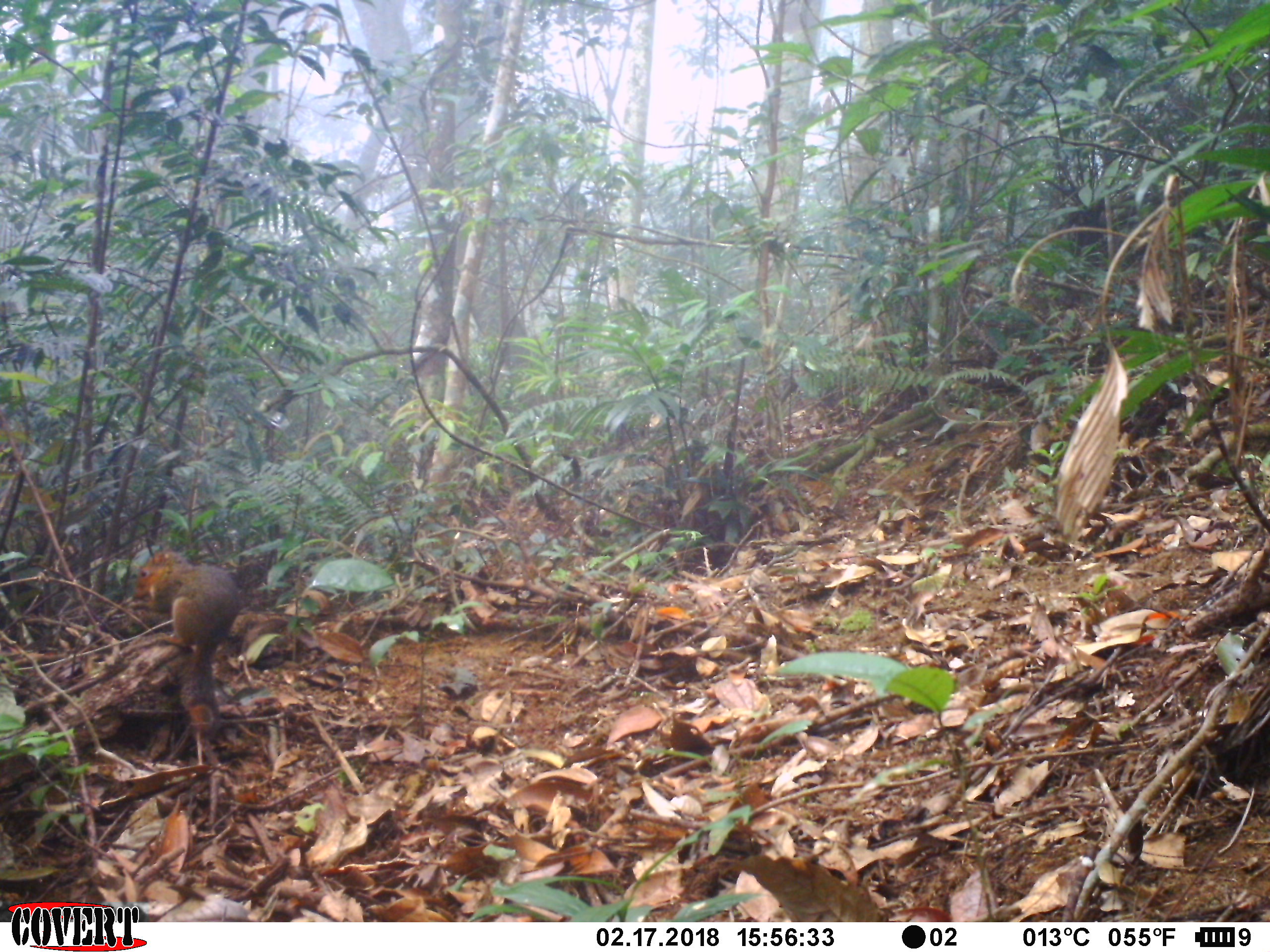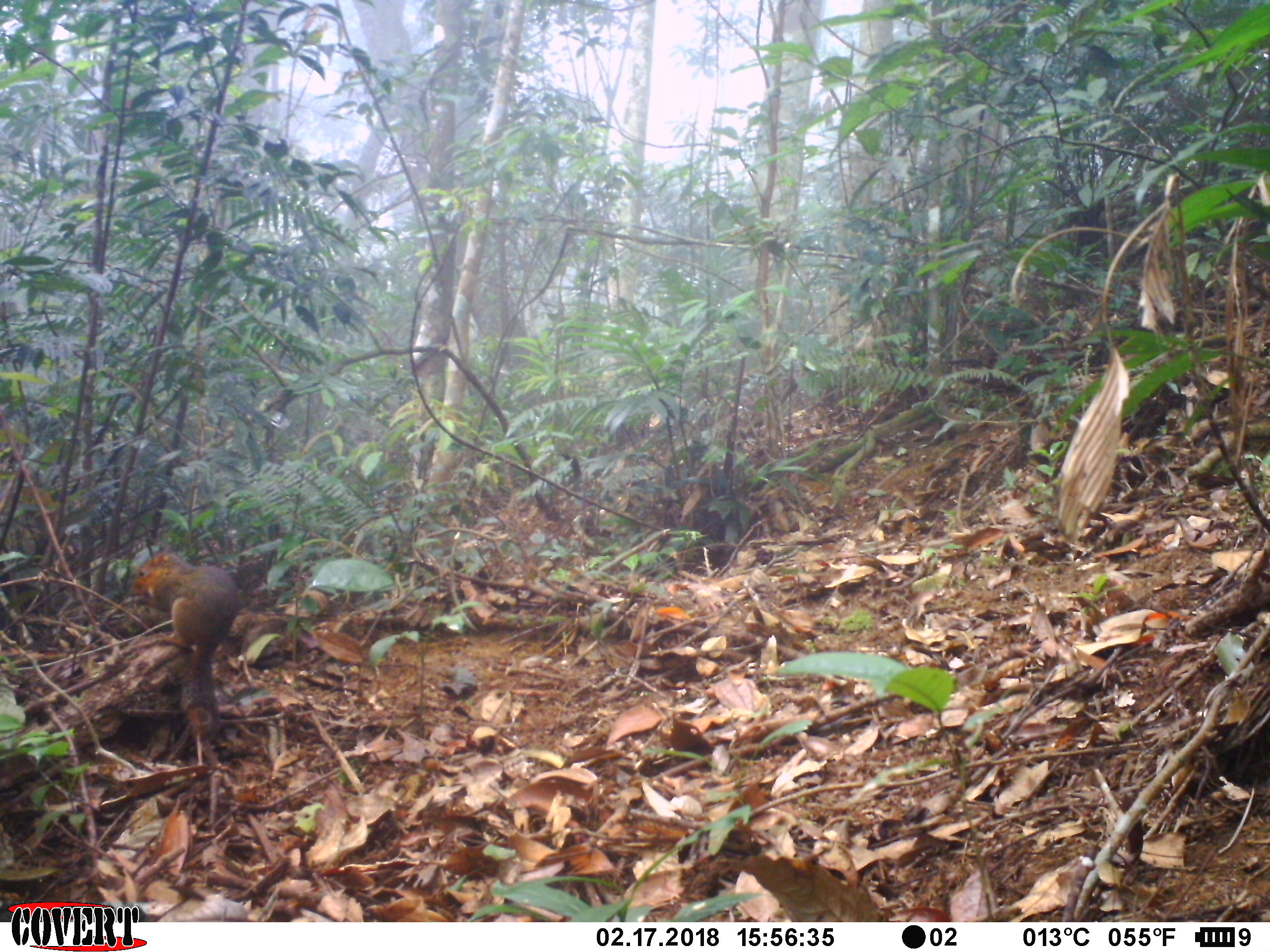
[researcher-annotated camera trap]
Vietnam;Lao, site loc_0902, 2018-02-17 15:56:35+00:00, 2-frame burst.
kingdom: Animalia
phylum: Chordata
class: Mammalia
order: Rodentia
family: Sciuridae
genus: Dremomys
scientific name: Dremomys rufigenis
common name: red-cheeked squirrel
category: red cheeked squirrel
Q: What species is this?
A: Red cheeked squirrel (red-cheeked squirrel) (Dremomys rufigenis).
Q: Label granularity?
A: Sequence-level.